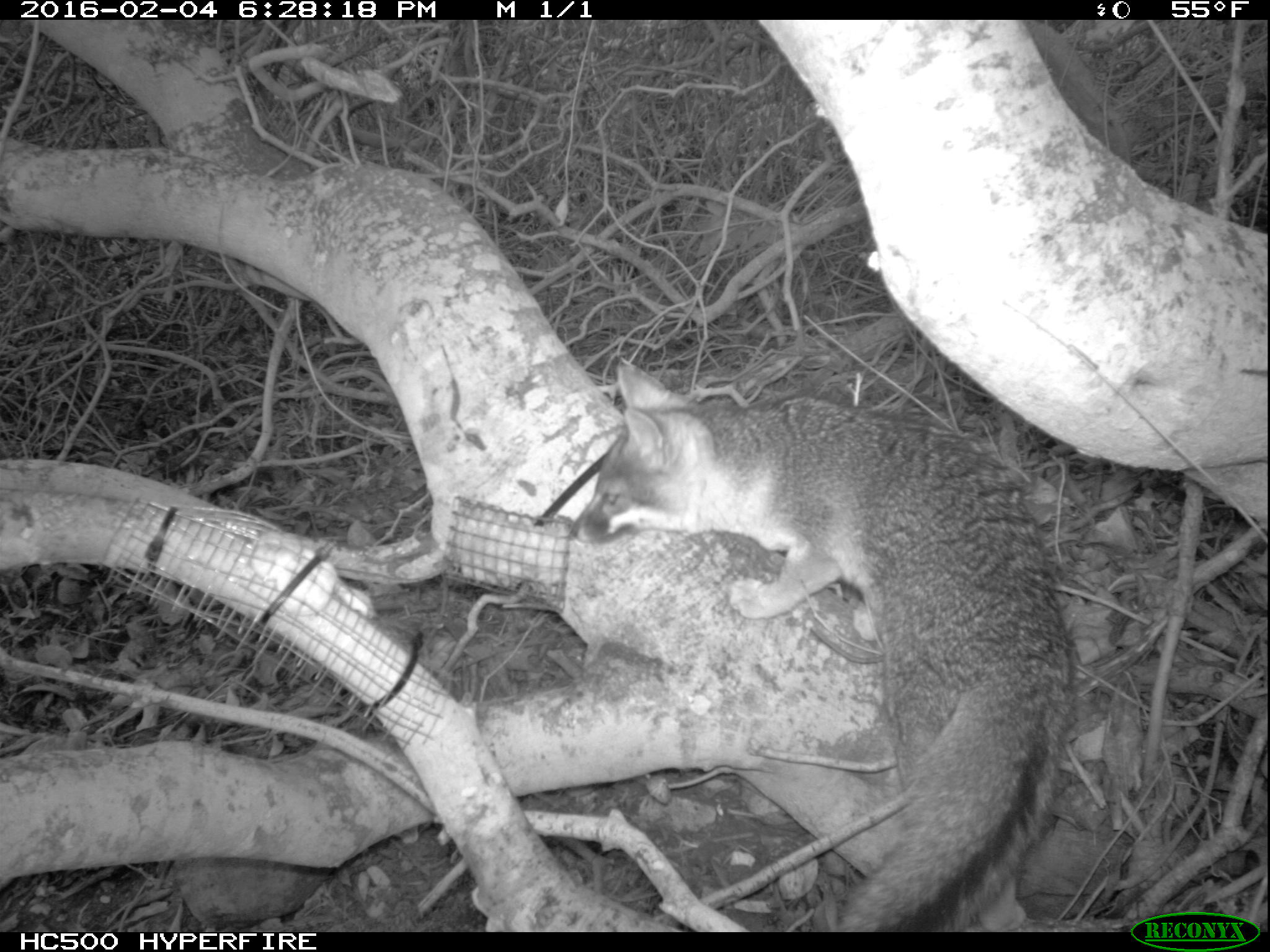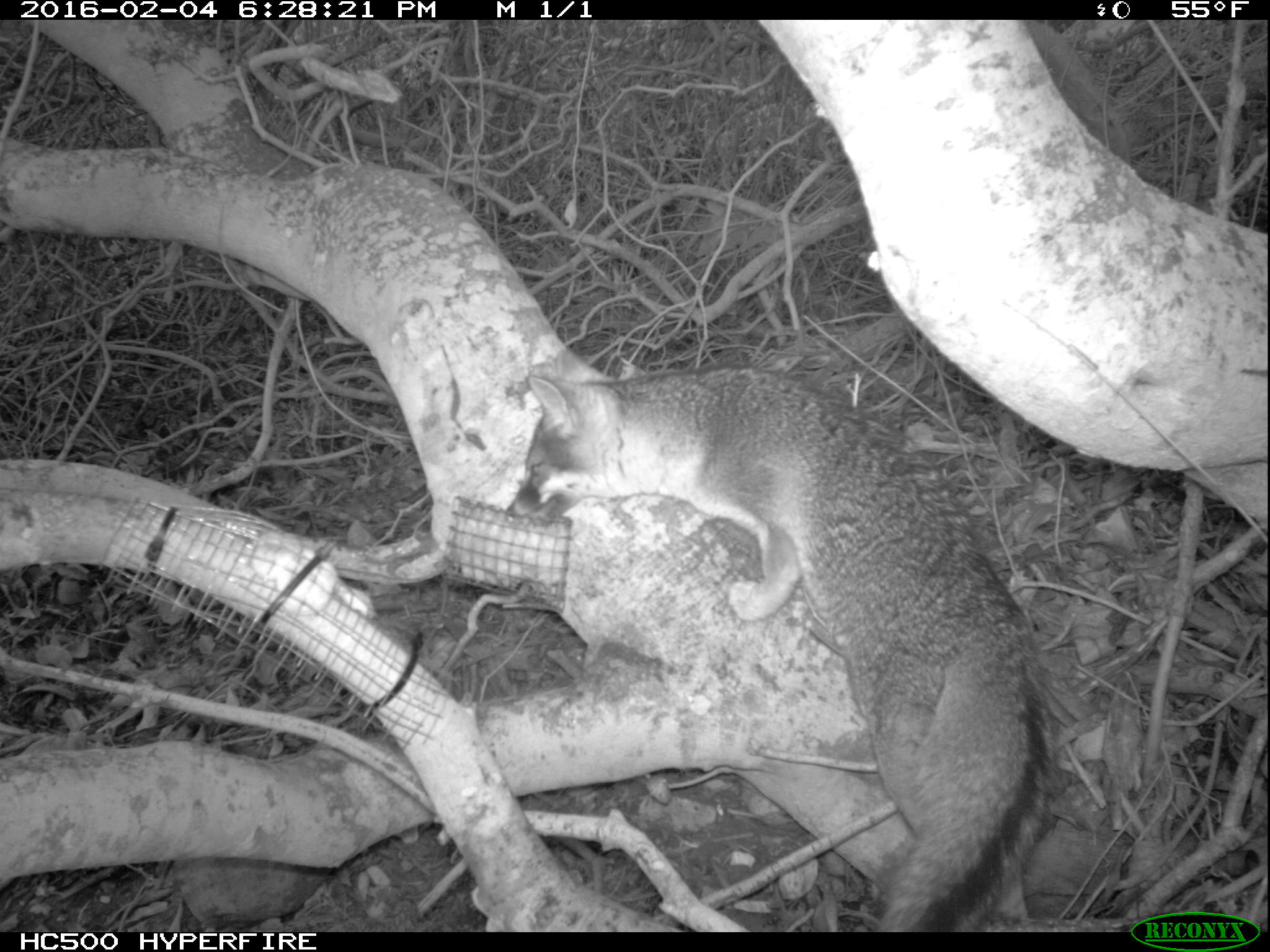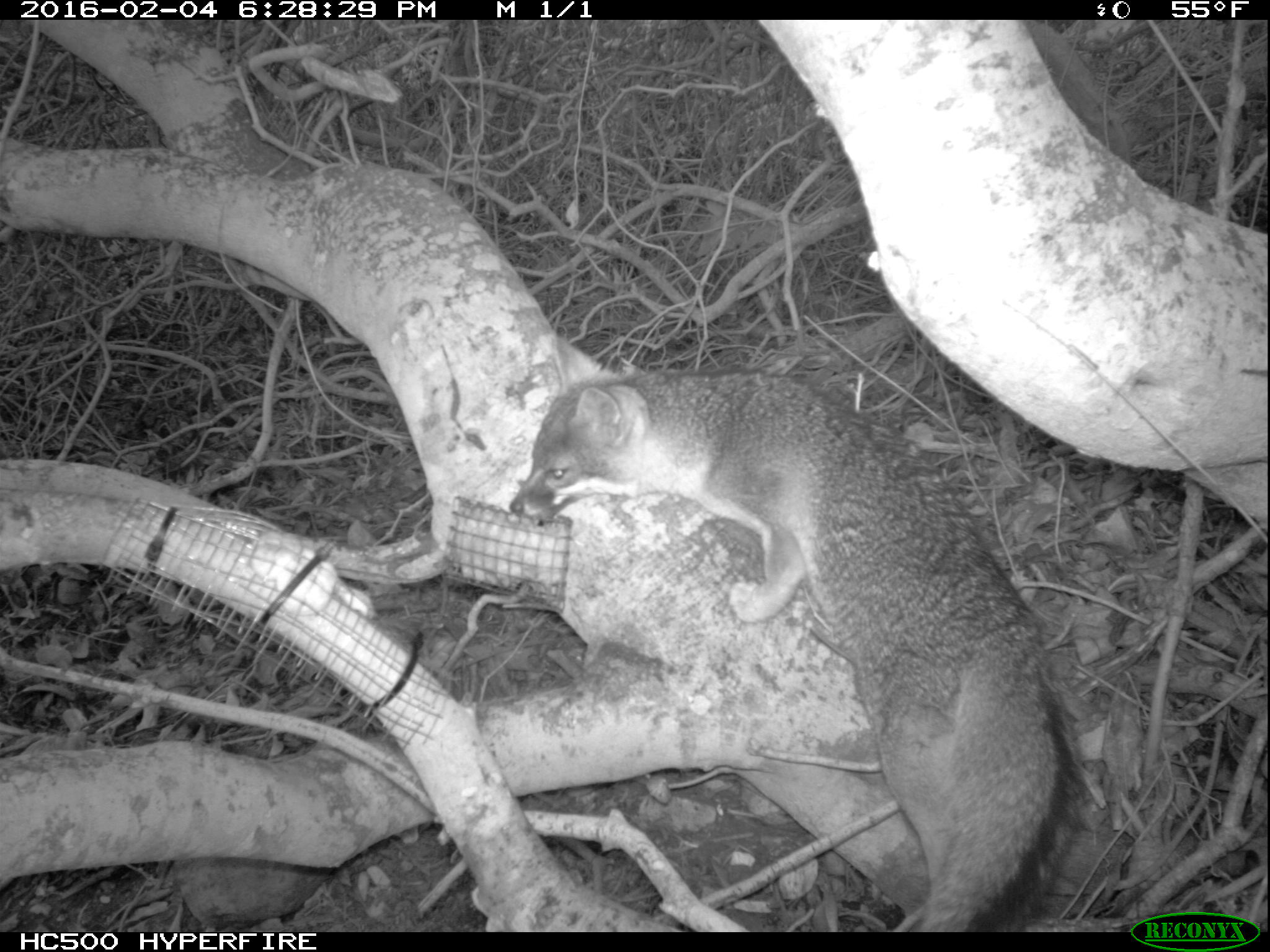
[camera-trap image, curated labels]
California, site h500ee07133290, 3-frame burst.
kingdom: Animalia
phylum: Chordata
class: Mammalia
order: Carnivora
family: Canidae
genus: Urocyon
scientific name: Urocyon littoralis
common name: island fox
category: fox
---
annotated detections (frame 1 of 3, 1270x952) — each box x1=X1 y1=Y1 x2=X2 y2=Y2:
fox: x1=569 y1=355 x2=1080 y2=930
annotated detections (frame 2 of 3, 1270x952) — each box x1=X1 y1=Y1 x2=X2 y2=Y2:
fox: x1=506 y1=348 x2=1059 y2=932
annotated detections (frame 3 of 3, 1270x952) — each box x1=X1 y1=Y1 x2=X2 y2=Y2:
fox: x1=507 y1=332 x2=1077 y2=929